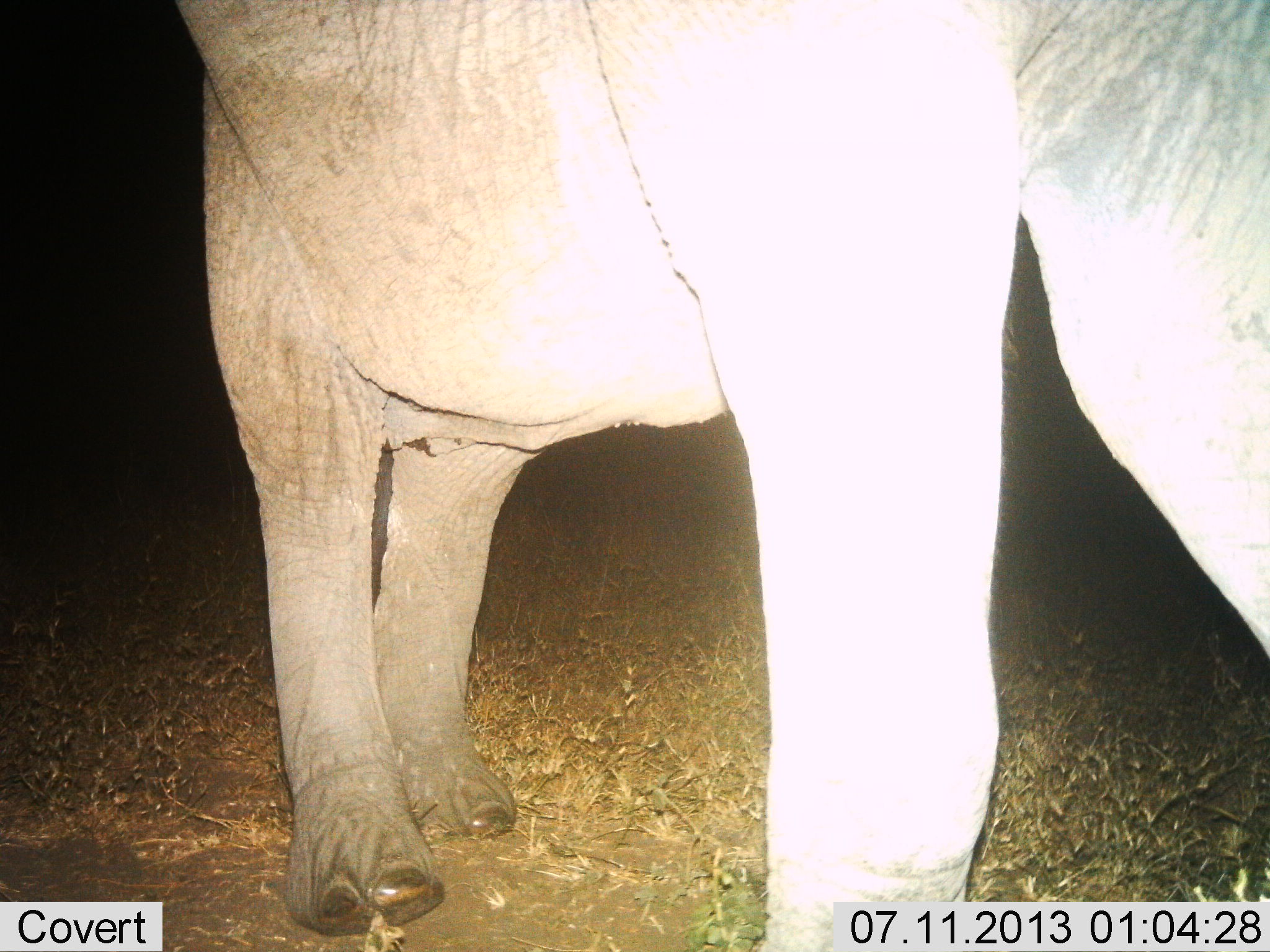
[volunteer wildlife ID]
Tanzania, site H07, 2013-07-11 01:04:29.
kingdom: Animalia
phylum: Chordata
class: Mammalia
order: Proboscidea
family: Elephantidae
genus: Loxodonta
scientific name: Loxodonta africana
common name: african bush elephant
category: elephant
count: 1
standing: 40%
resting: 0%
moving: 60%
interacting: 0%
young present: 0%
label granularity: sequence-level